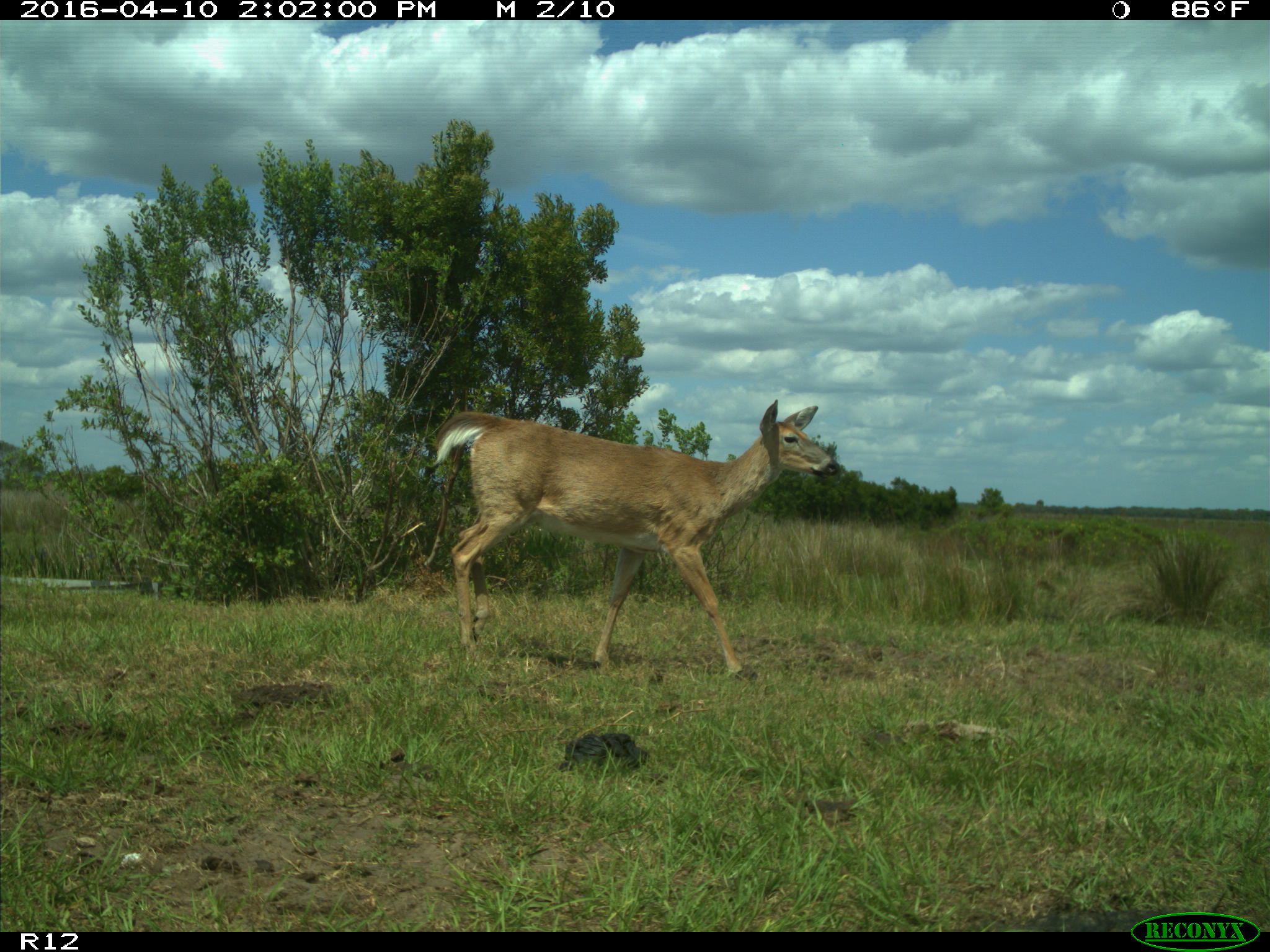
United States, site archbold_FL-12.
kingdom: Animalia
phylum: Chordata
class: Mammalia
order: Artiodactyla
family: Cervidae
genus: Odocoileus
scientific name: Odocoileus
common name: deer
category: unidentified deer